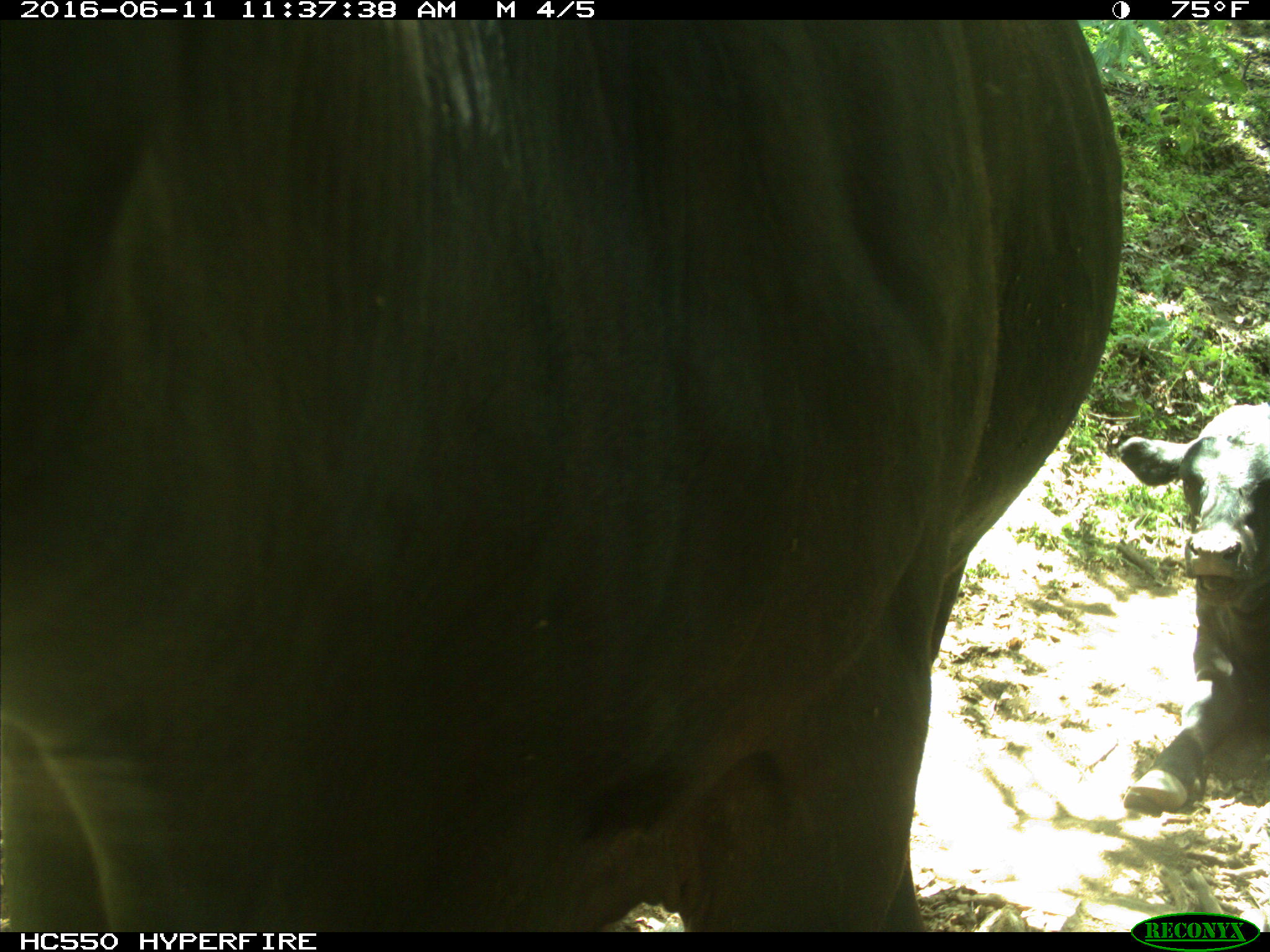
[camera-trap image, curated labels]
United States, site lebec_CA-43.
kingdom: Animalia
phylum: Chordata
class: Mammalia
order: Artiodactyla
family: Bovidae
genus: Bos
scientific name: Bos taurus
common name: domestic cow